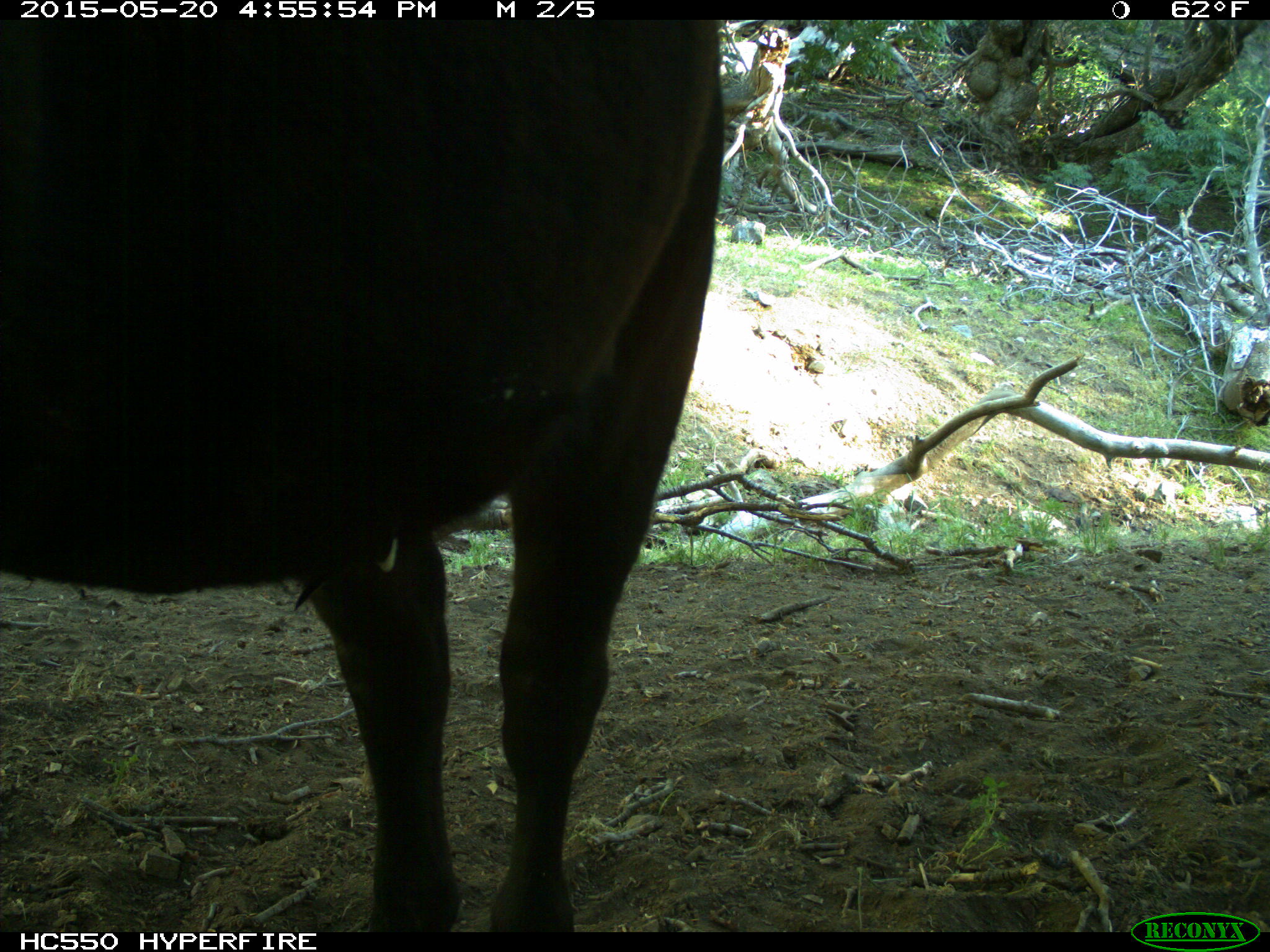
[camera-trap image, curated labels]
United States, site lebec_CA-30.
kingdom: Animalia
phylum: Chordata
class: Mammalia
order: Artiodactyla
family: Bovidae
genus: Bos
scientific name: Bos taurus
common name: domestic cow